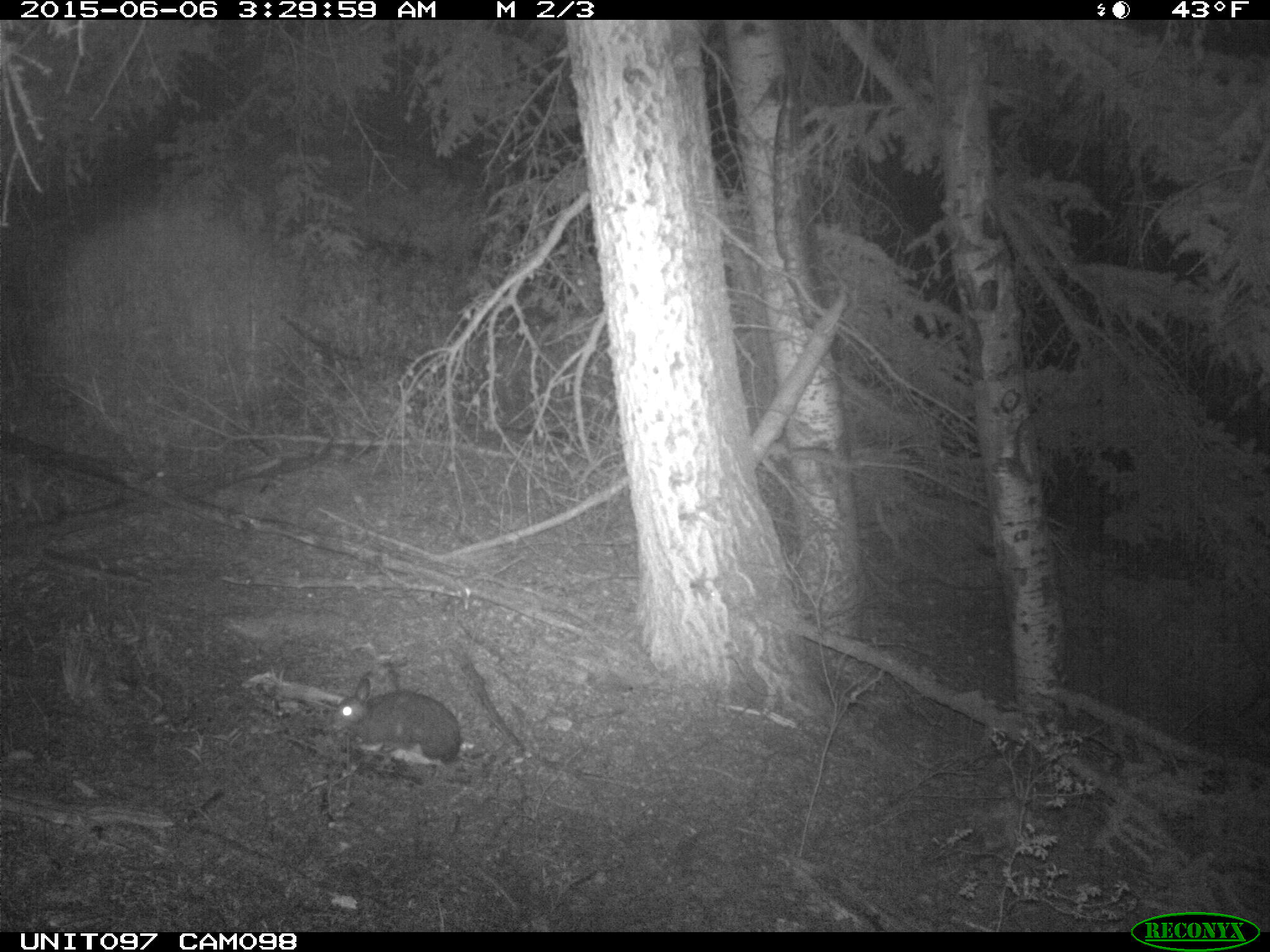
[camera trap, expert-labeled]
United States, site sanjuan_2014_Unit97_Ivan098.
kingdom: Animalia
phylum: Chordata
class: Mammalia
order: Lagomorpha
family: Leporidae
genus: Lepus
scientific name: Lepus americanus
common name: snowshoe hare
Lepus americanus (snowshoe hare).